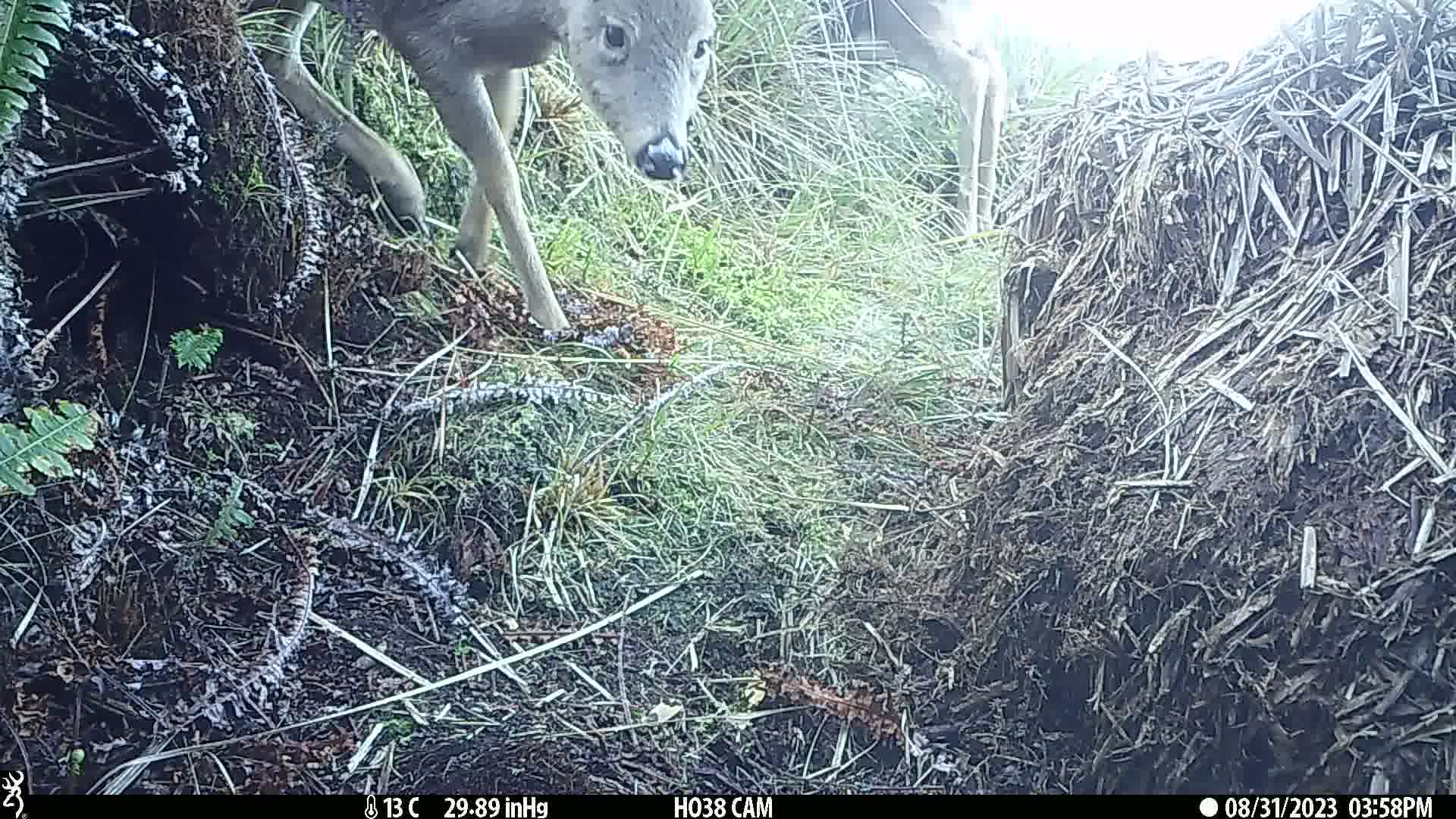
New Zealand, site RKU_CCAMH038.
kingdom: Animalia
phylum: Chordata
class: Mammalia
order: Artiodactyla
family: Cervidae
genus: Odocoileus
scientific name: Odocoileus virginianus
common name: white-tailed deer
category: white tailed deer